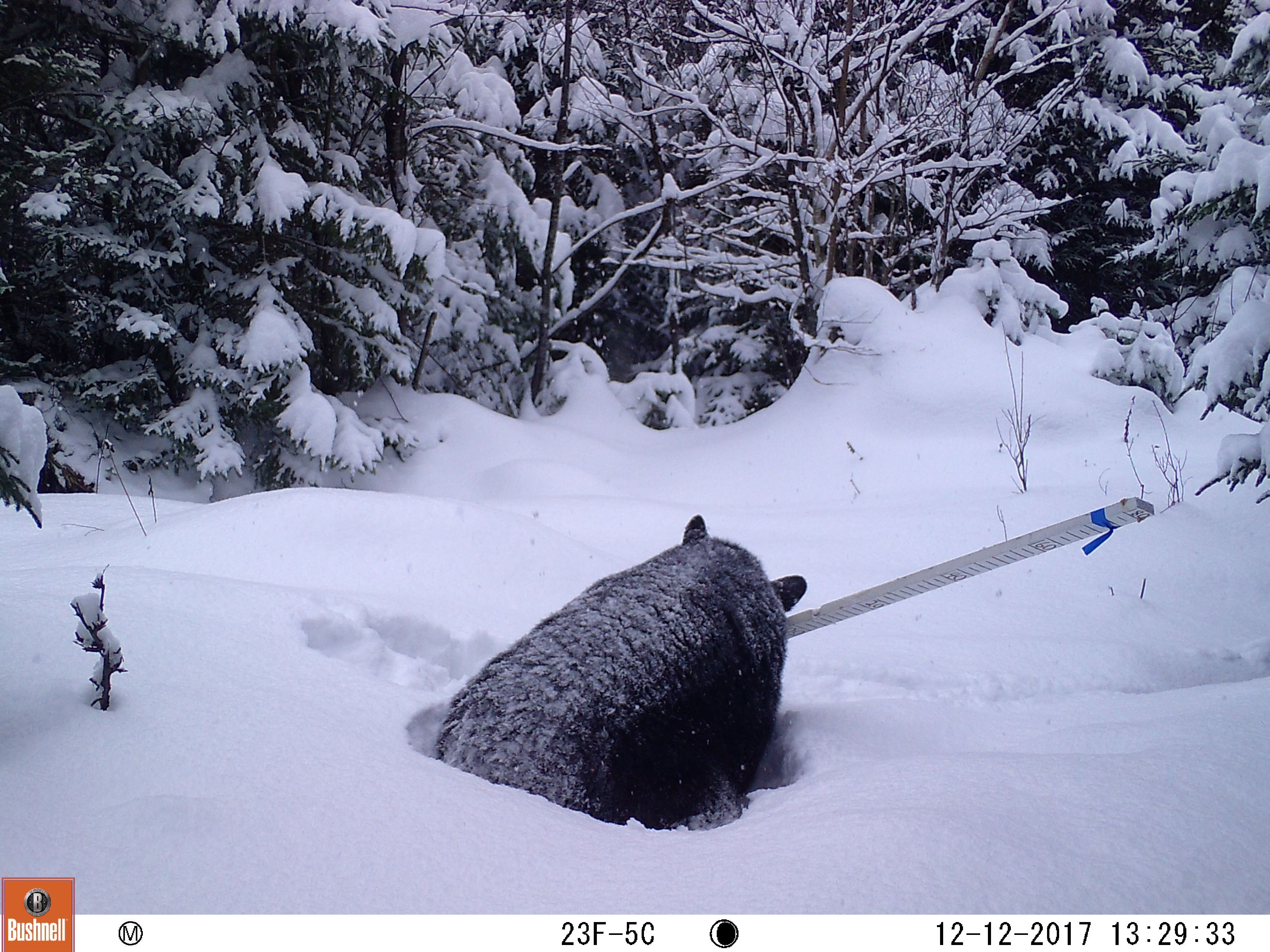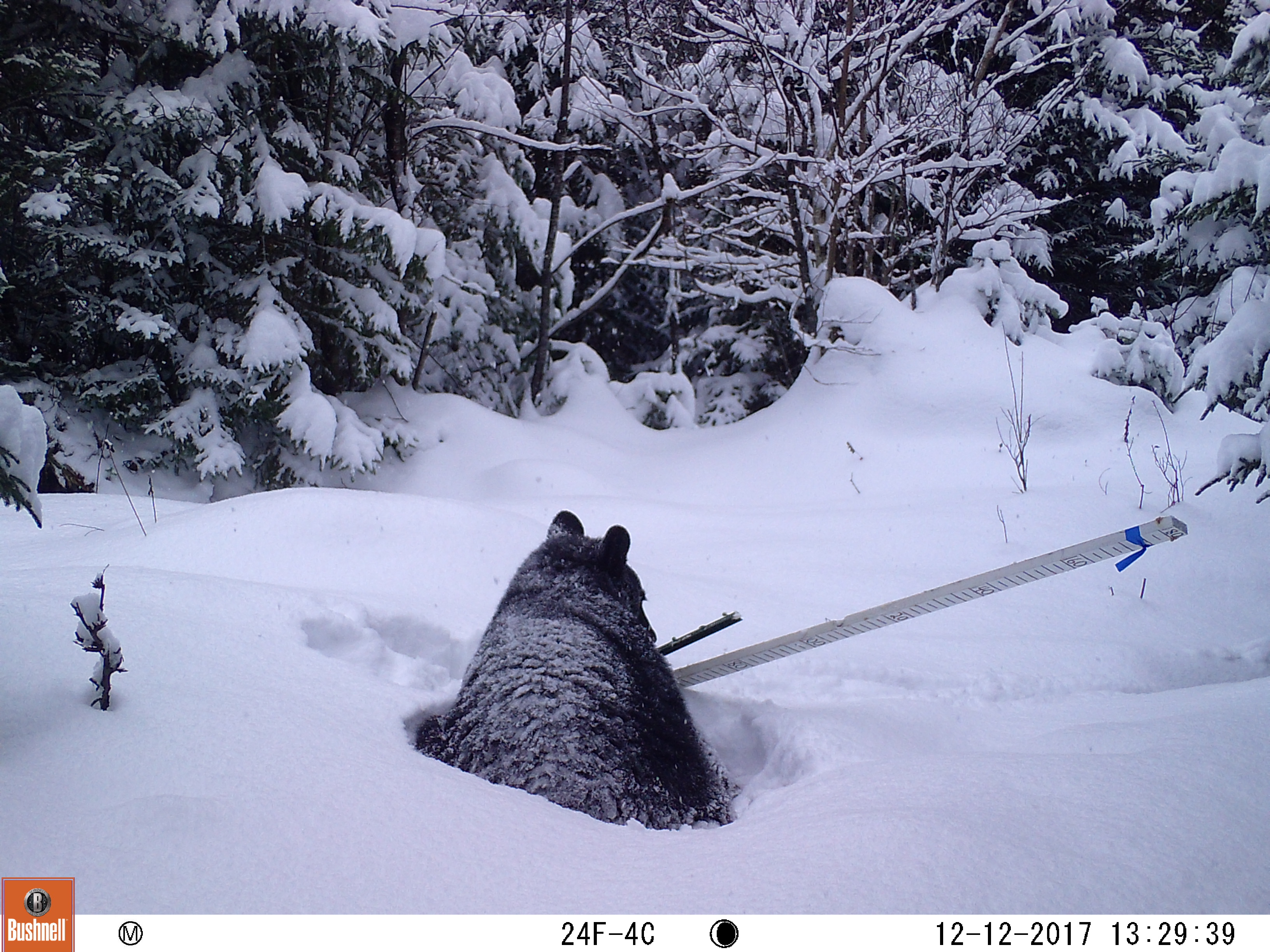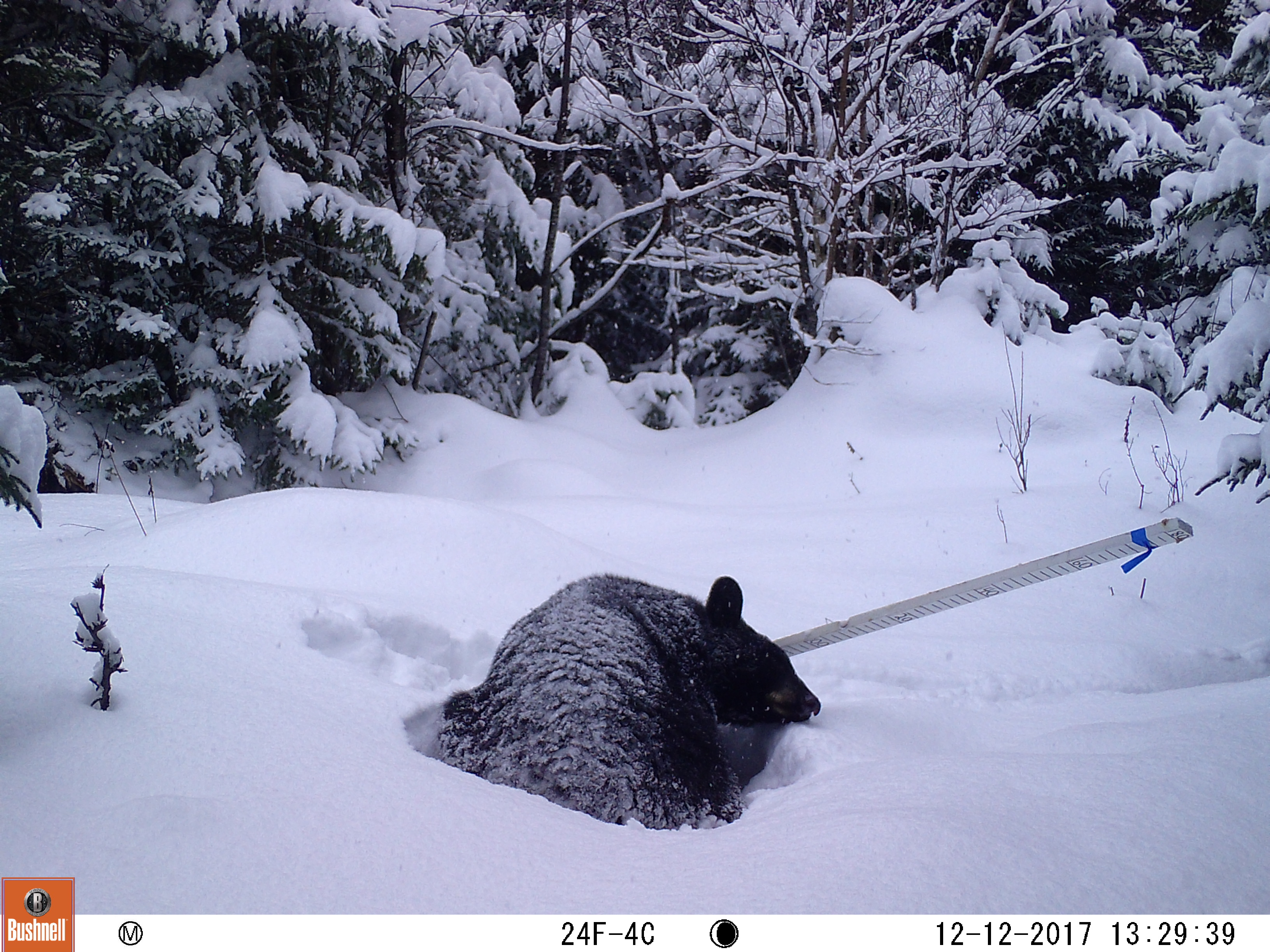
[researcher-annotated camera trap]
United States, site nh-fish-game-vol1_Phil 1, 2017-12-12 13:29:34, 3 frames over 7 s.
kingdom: Animalia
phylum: Chordata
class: Mammalia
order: Carnivora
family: Ursidae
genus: Ursus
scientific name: Ursus americanus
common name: black bear